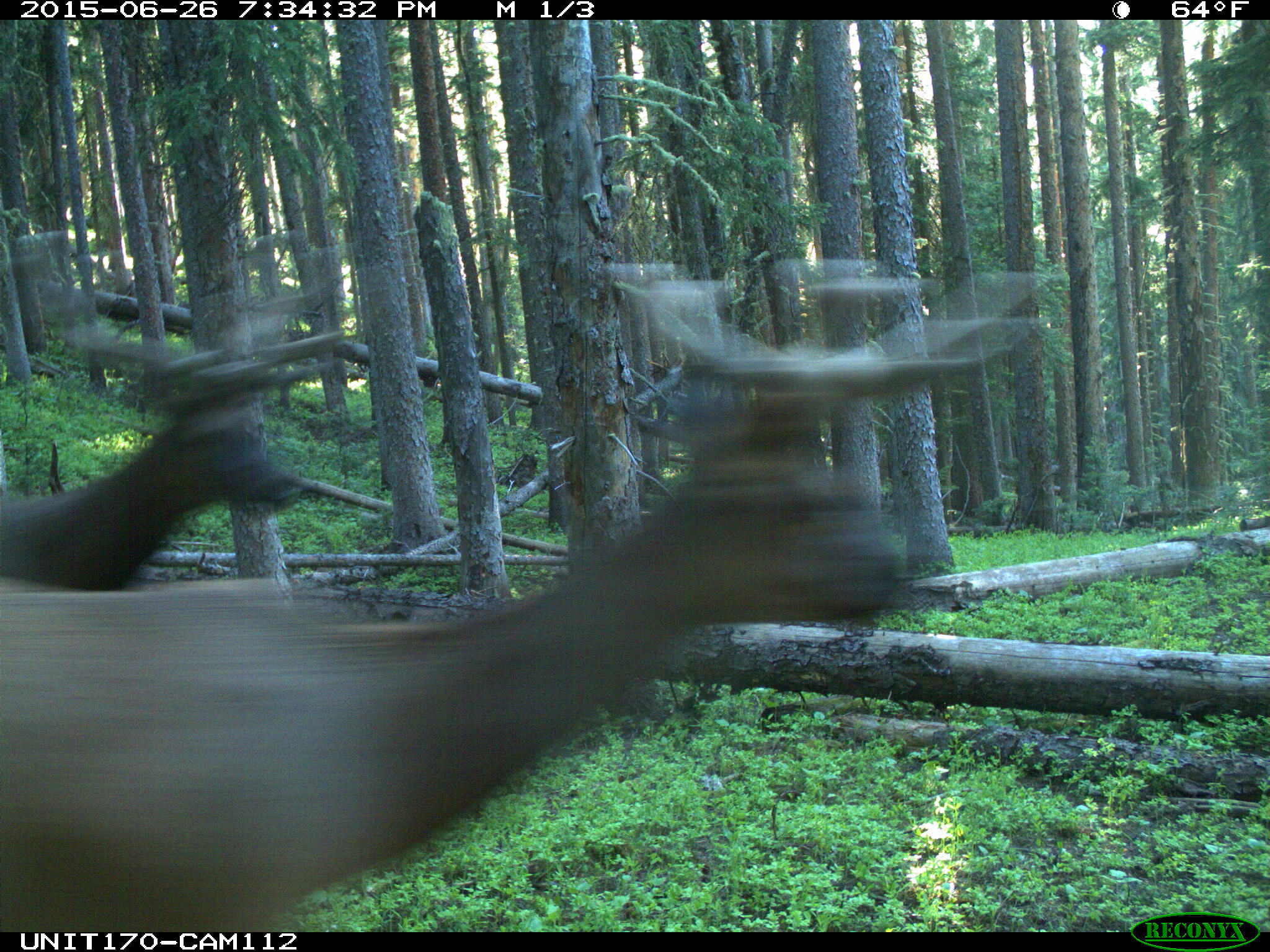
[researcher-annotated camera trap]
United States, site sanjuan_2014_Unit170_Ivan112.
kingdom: Animalia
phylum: Chordata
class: Mammalia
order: Artiodactyla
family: Cervidae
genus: Cervus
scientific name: Cervus elaphus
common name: red deer